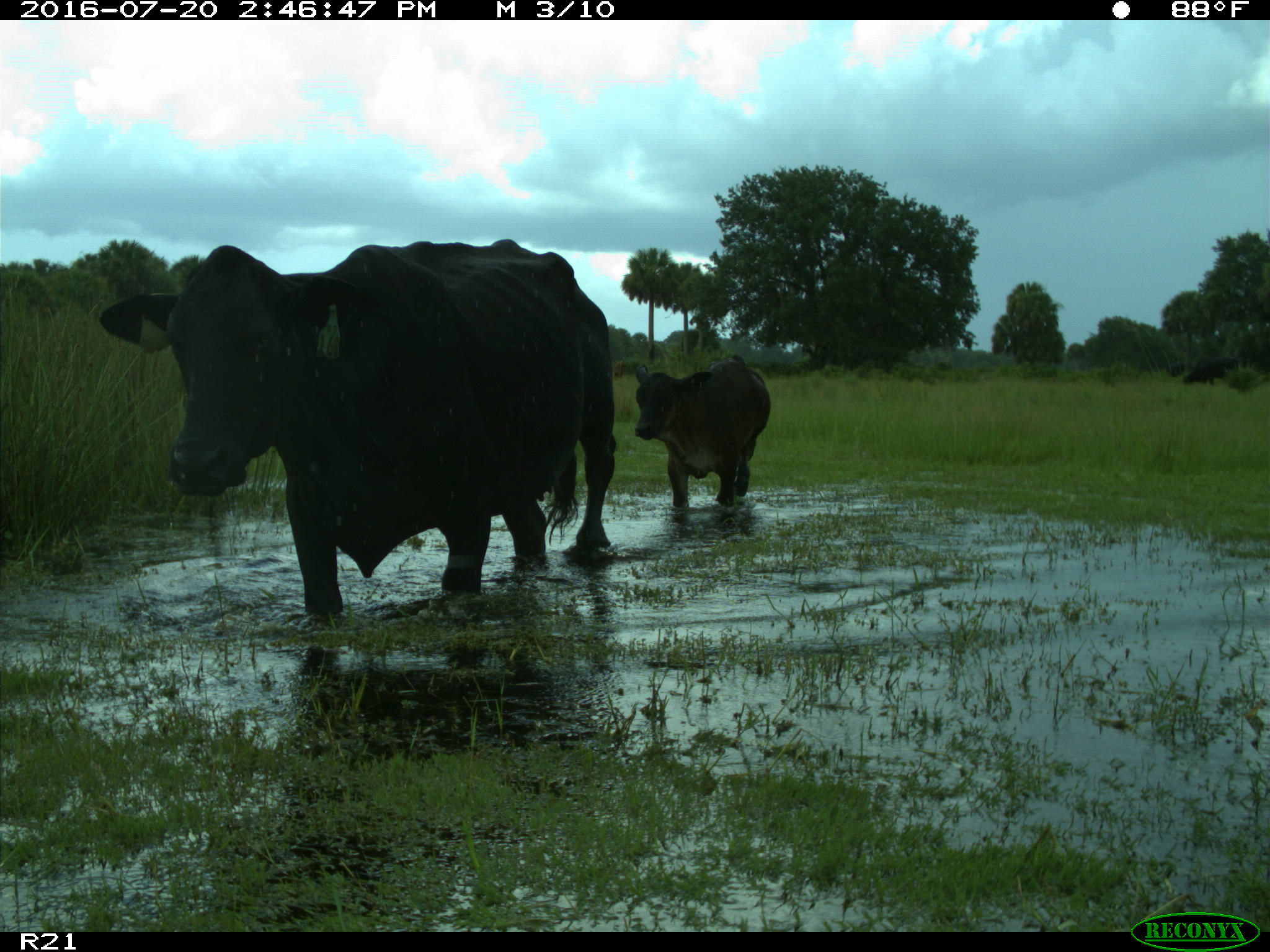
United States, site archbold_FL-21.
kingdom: Animalia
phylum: Chordata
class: Mammalia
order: Artiodactyla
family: Bovidae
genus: Bos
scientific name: Bos taurus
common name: domestic cow